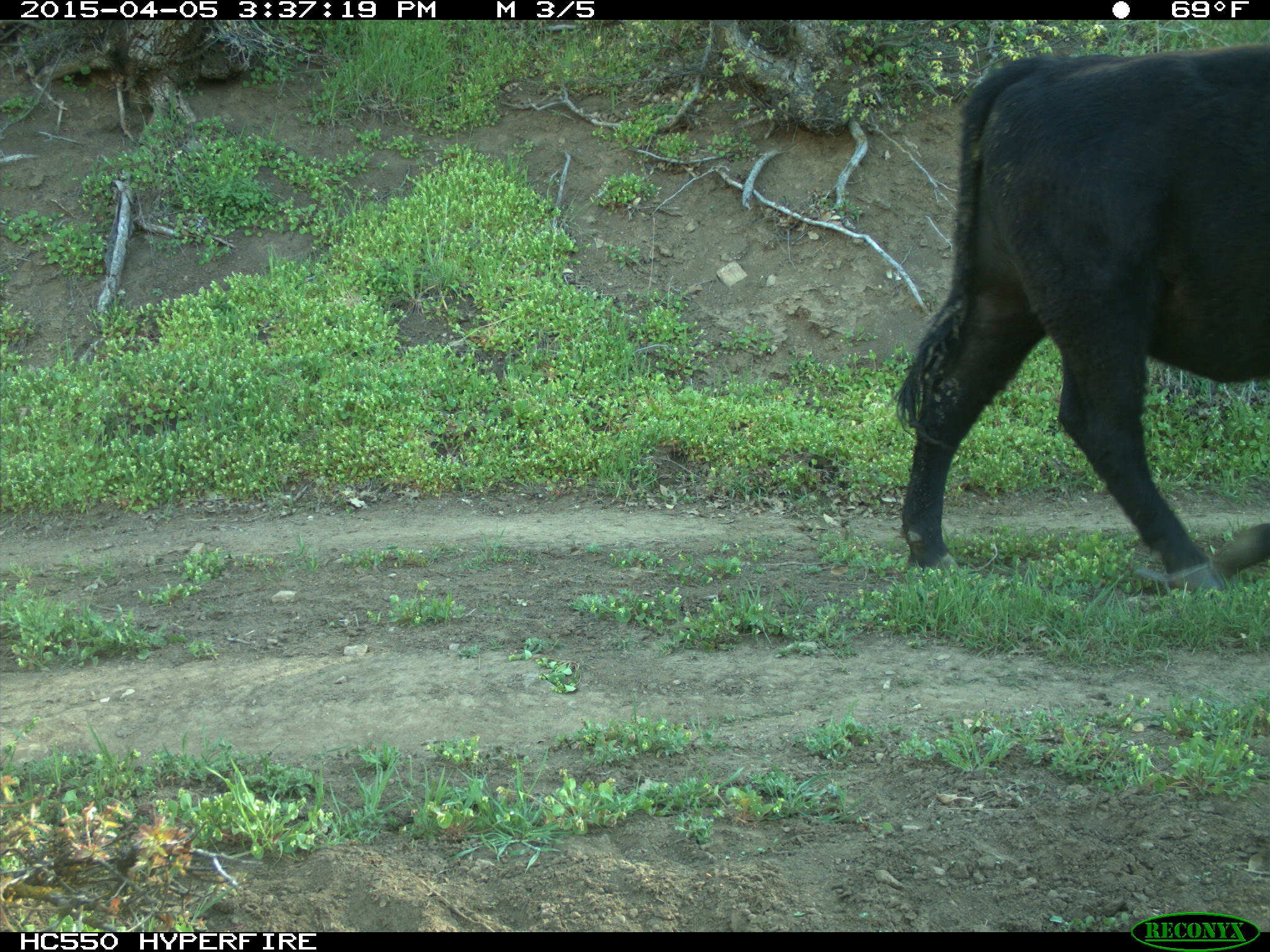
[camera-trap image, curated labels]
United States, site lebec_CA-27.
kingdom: Animalia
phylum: Chordata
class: Mammalia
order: Artiodactyla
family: Bovidae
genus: Bos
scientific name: Bos taurus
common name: domestic cow